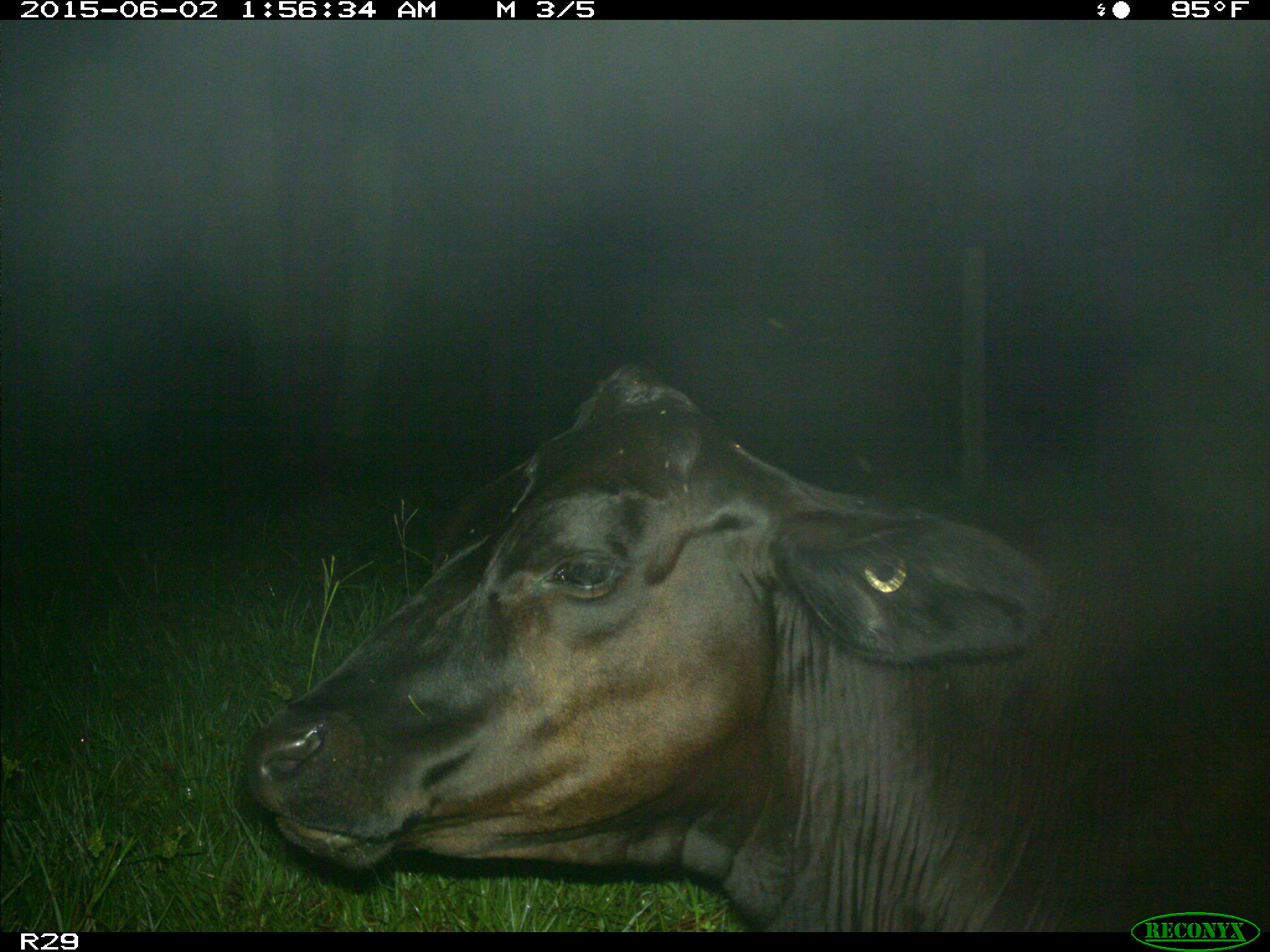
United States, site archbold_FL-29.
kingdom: Animalia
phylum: Chordata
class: Mammalia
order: Artiodactyla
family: Bovidae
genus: Bos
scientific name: Bos taurus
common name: domestic cow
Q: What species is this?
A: Bos taurus (domestic cow).